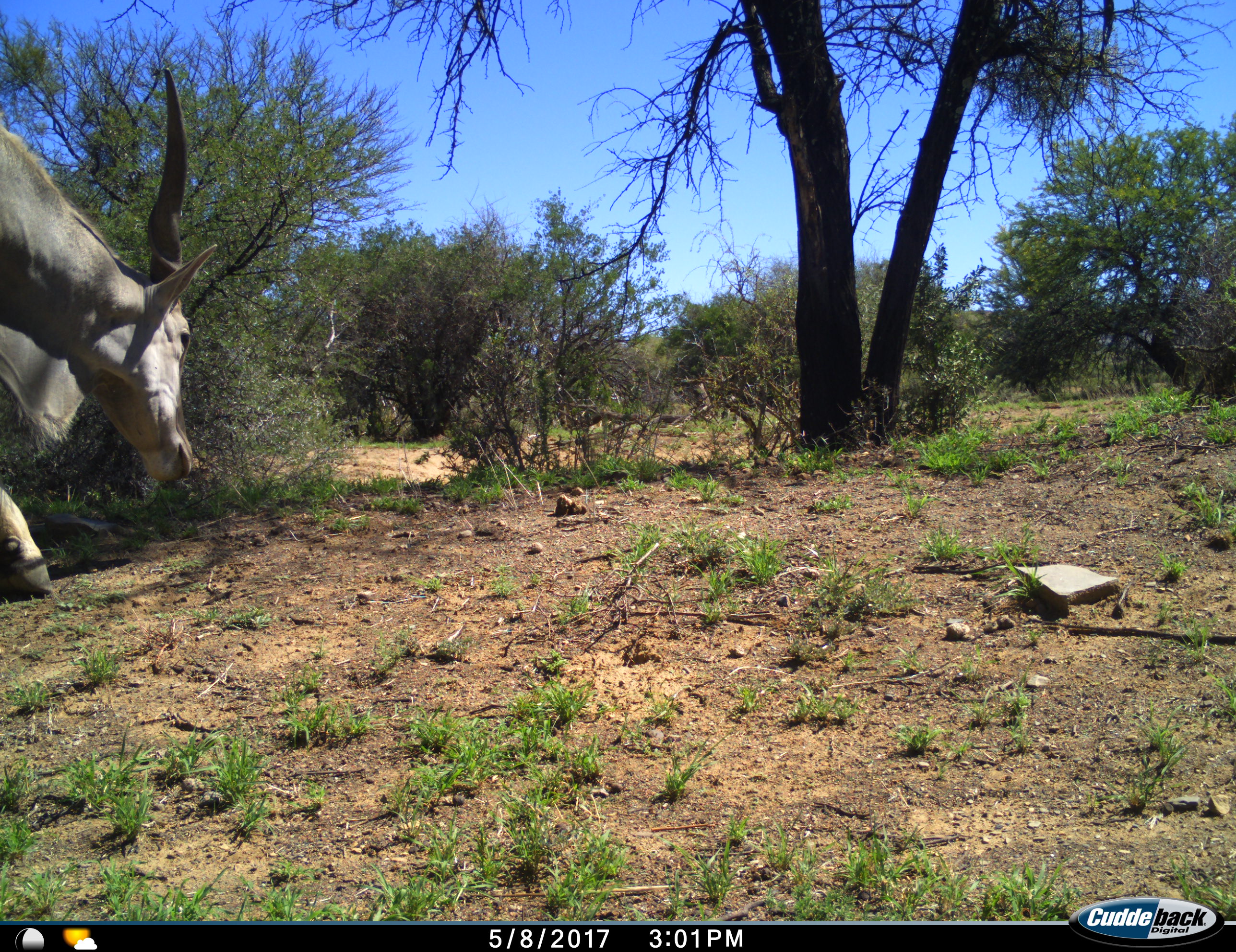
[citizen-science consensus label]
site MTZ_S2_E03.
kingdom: Animalia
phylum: Chordata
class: Mammalia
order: Artiodactyla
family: Bovidae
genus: Tragelaphus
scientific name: Tragelaphus oryx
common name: eland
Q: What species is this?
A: Eland (Tragelaphus oryx).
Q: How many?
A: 1.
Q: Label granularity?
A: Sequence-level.